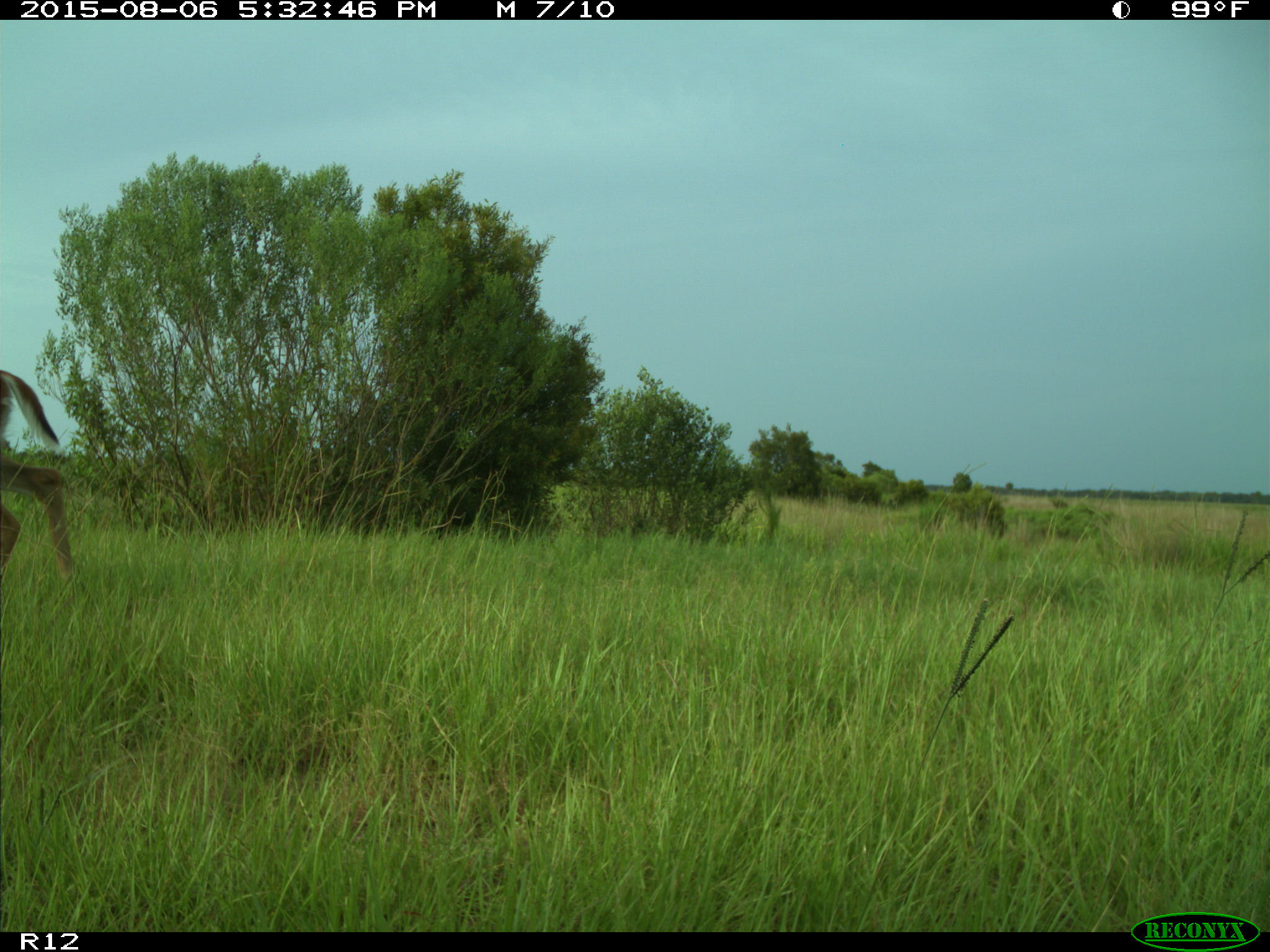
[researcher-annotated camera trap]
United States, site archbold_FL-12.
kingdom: Animalia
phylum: Chordata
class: Mammalia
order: Artiodactyla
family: Cervidae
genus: Odocoileus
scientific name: Odocoileus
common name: deer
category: unidentified deer